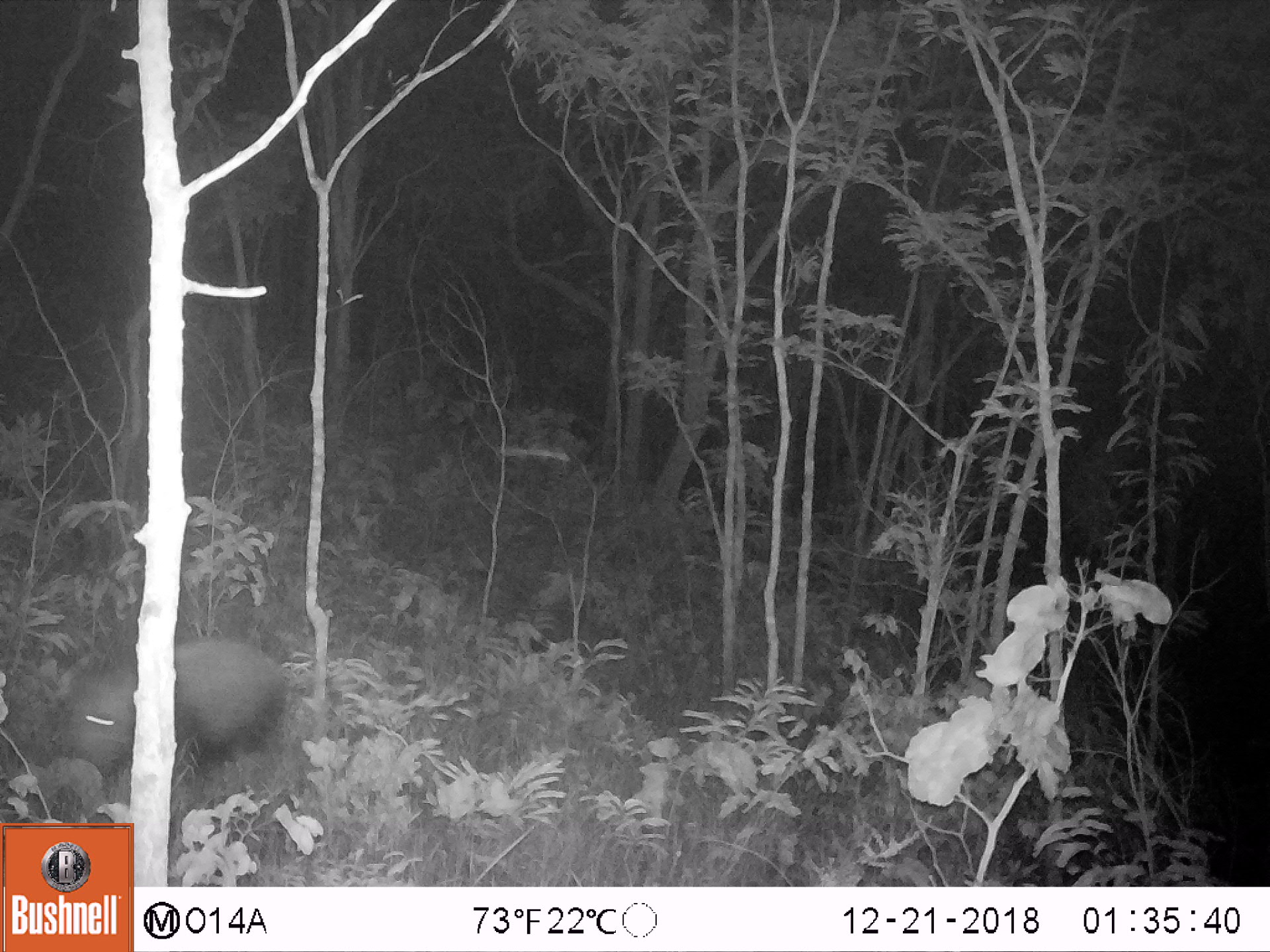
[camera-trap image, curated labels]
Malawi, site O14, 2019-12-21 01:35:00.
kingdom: Animalia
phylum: Chordata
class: Mammalia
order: Artiodactyla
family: Suidae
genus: Potamochoerus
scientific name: Potamochoerus larvatus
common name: bushpig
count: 1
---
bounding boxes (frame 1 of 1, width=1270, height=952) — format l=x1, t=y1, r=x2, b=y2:
bushpig: l=53, t=636, r=289, b=804